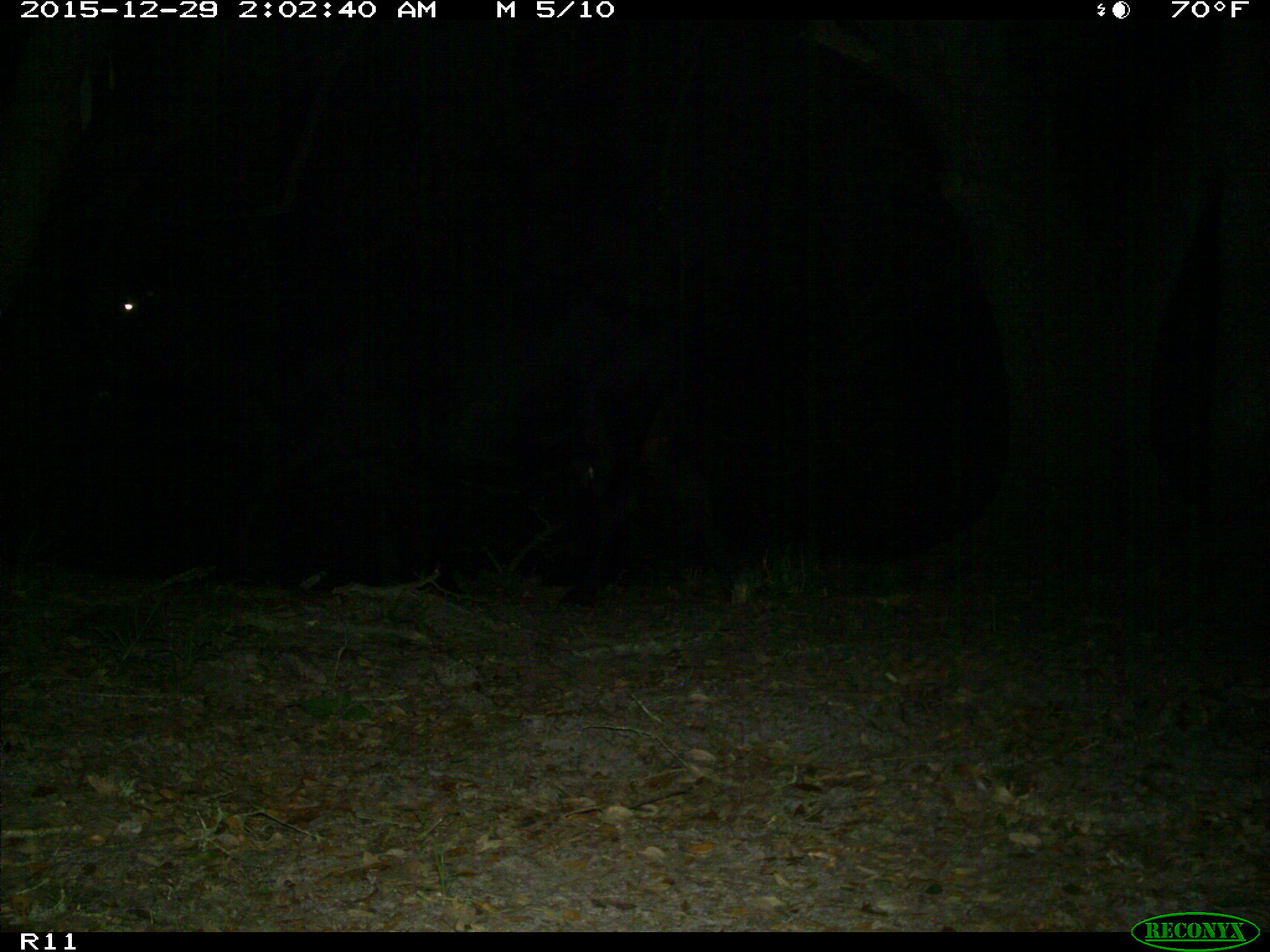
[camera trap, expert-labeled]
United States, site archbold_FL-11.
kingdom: Animalia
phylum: Chordata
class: Mammalia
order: Artiodactyla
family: Bovidae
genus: Bos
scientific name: Bos taurus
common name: domestic cow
Bos taurus (domestic cow).